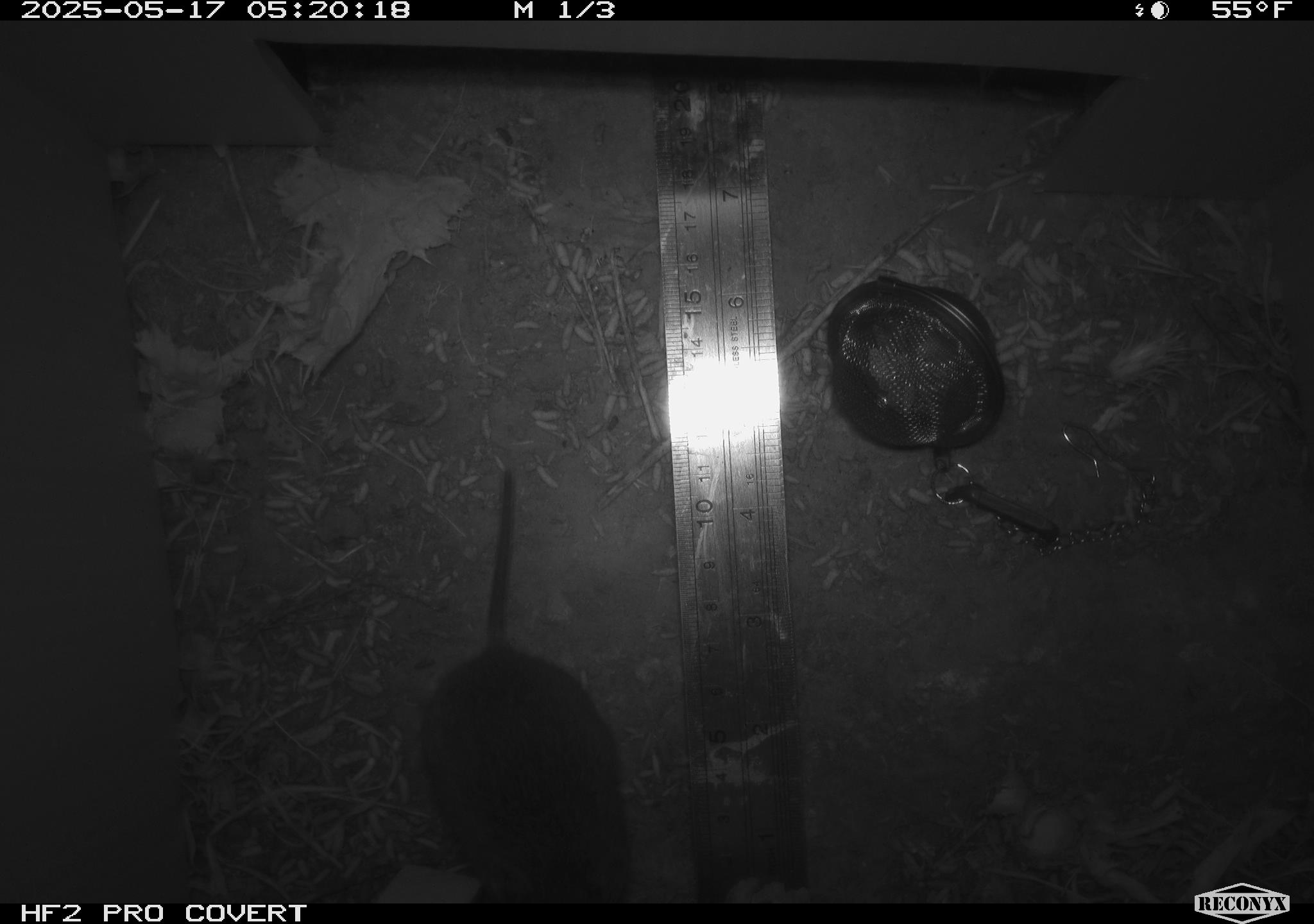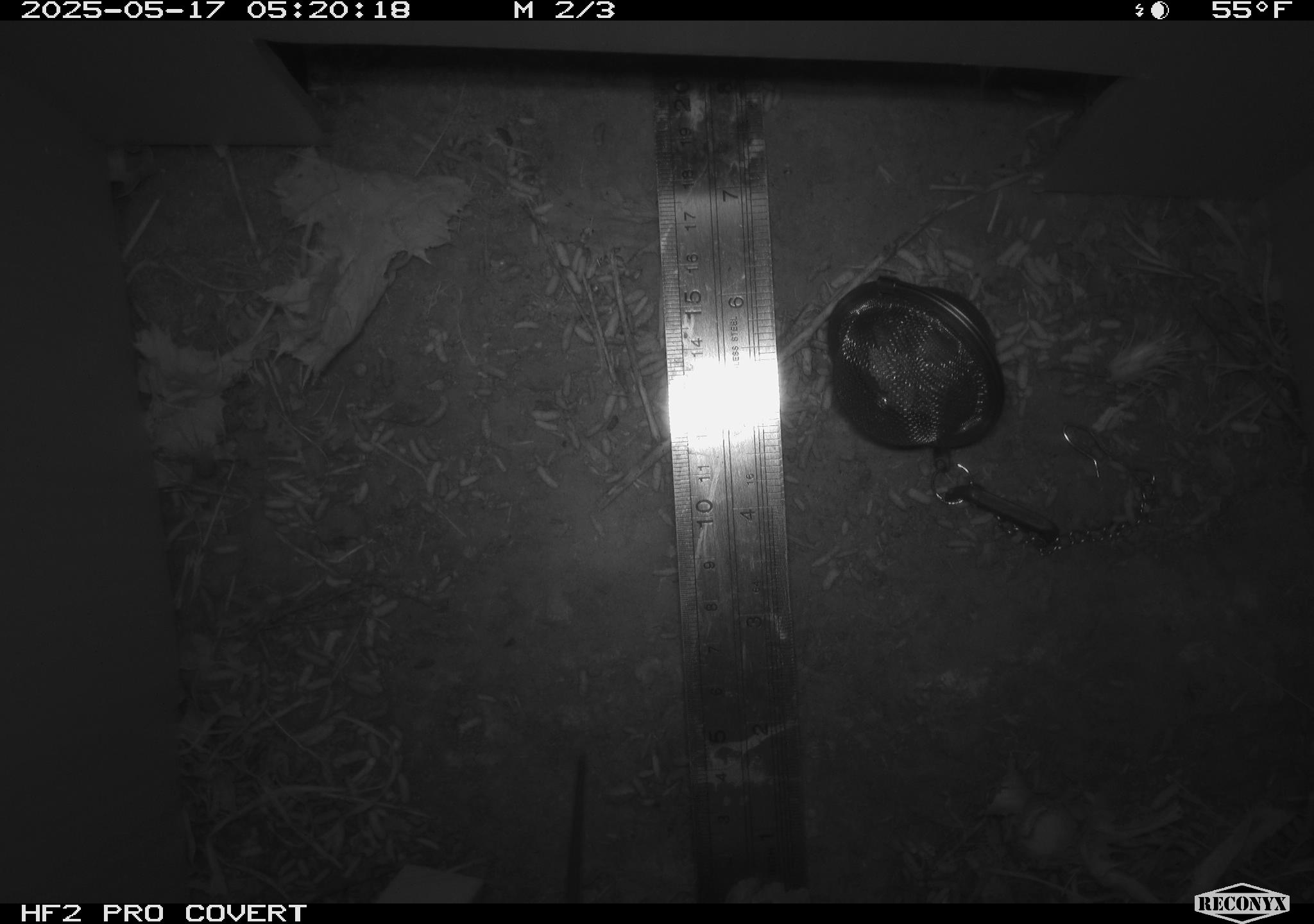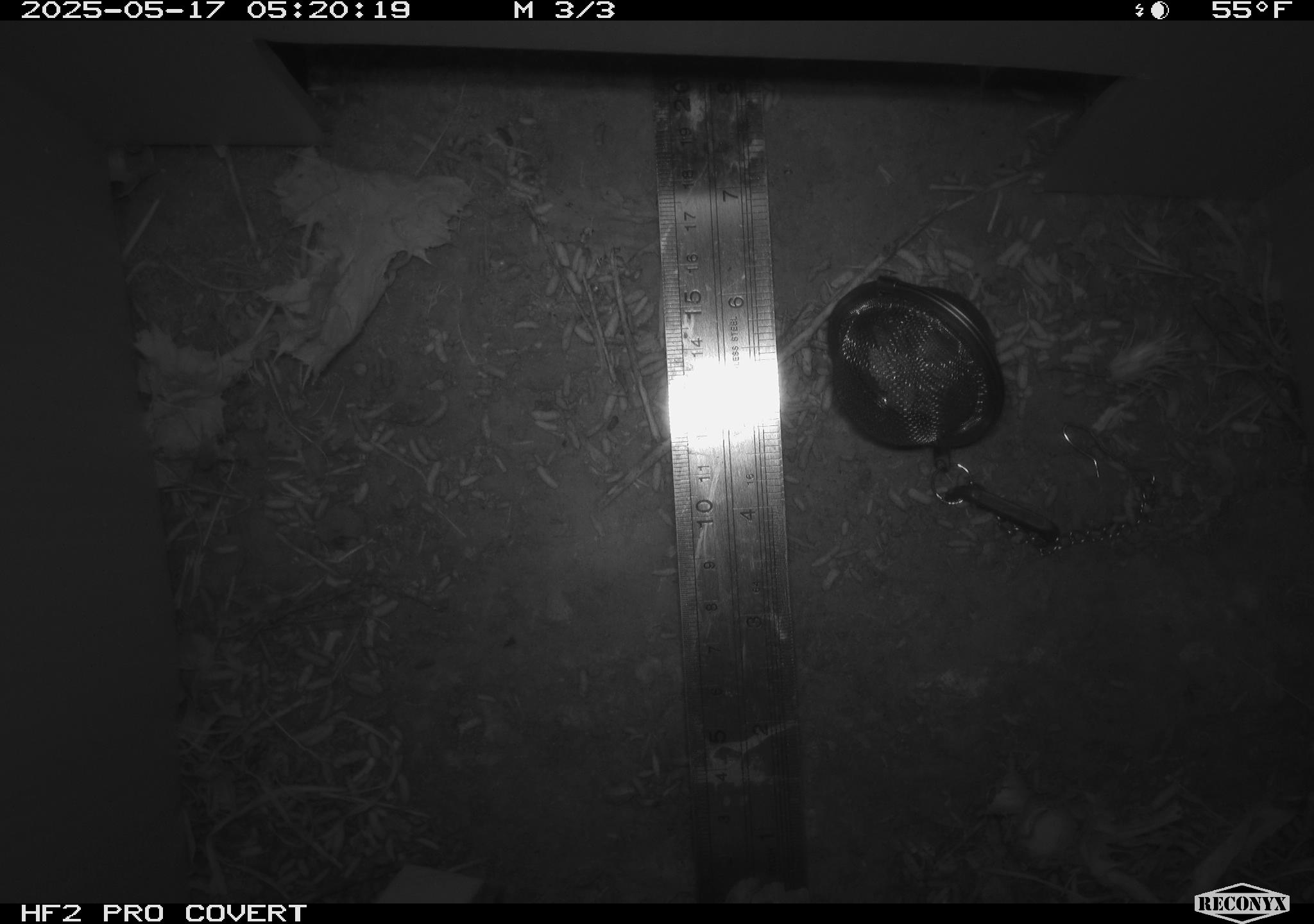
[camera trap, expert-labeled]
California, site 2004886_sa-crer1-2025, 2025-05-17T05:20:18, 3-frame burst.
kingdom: Animalia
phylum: Chordata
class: Mammalia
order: Rodentia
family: Cricetidae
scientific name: Arvicolinae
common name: voles, lemmings, and muskrats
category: arvicolinae subfamily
Arvicolinae subfamily (voles, lemmings, and muskrats) (Arvicolinae).